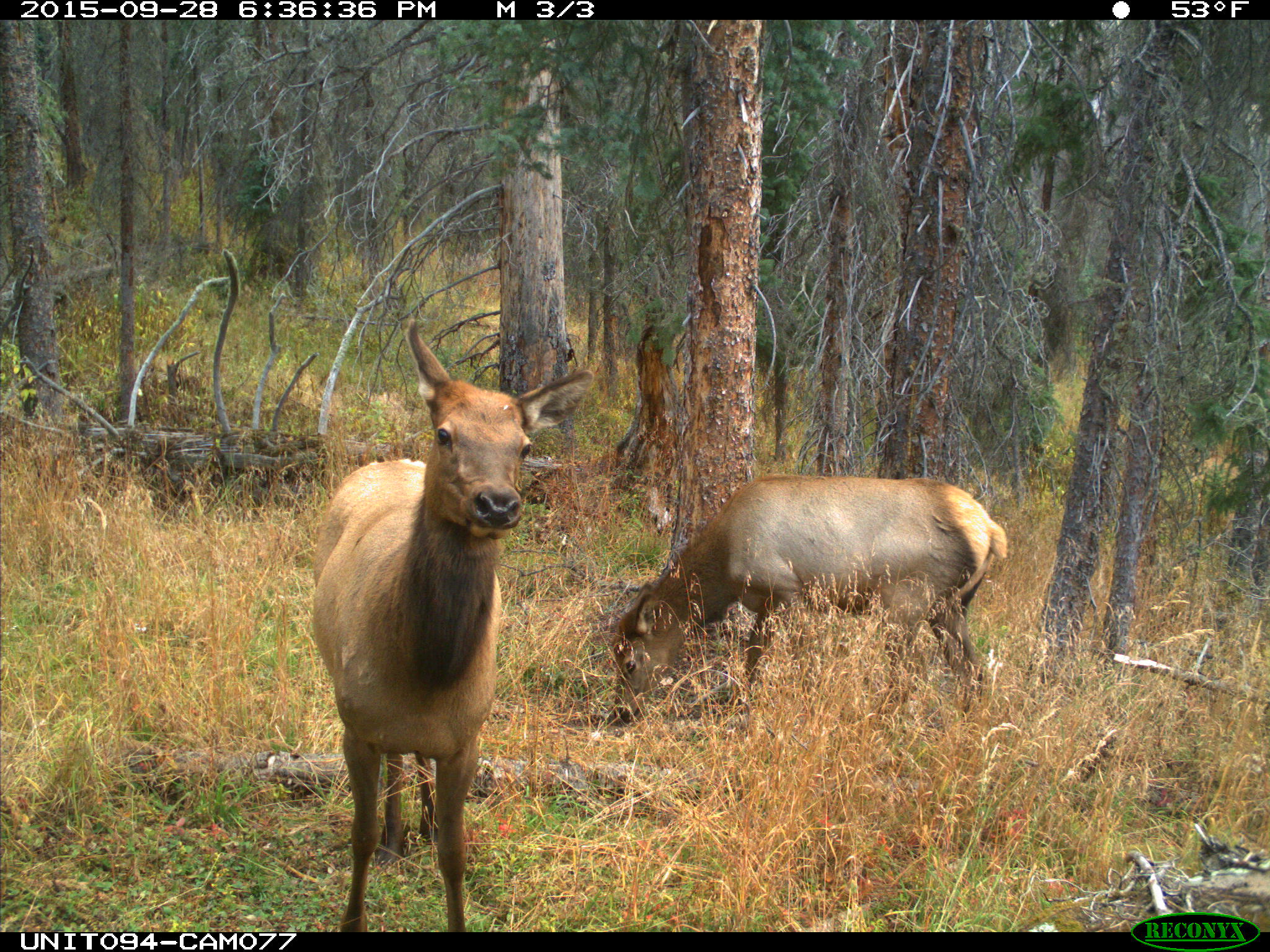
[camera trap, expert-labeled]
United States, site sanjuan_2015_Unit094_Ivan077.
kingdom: Animalia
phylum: Chordata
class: Mammalia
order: Artiodactyla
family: Cervidae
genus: Cervus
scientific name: Cervus elaphus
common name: red deer